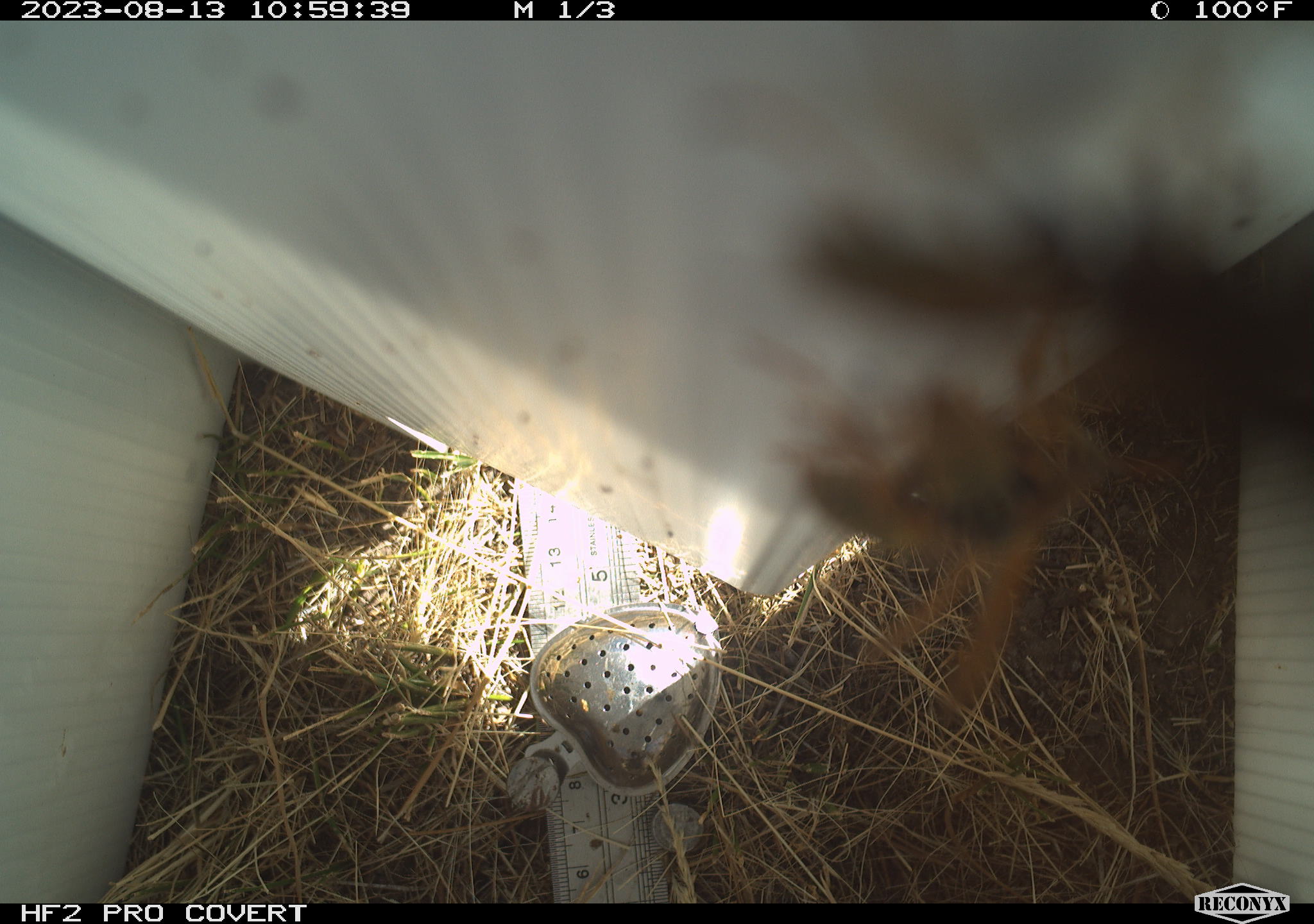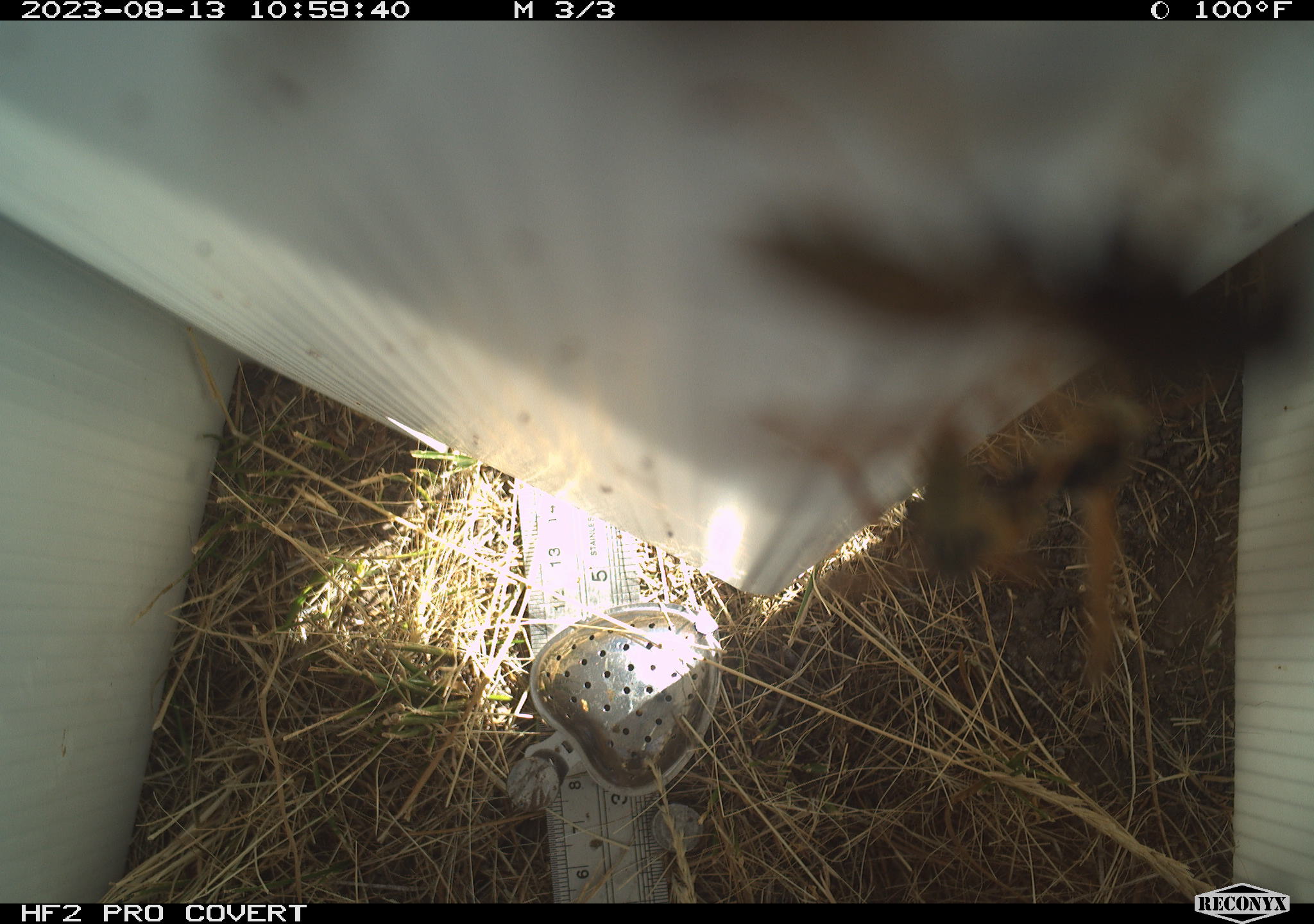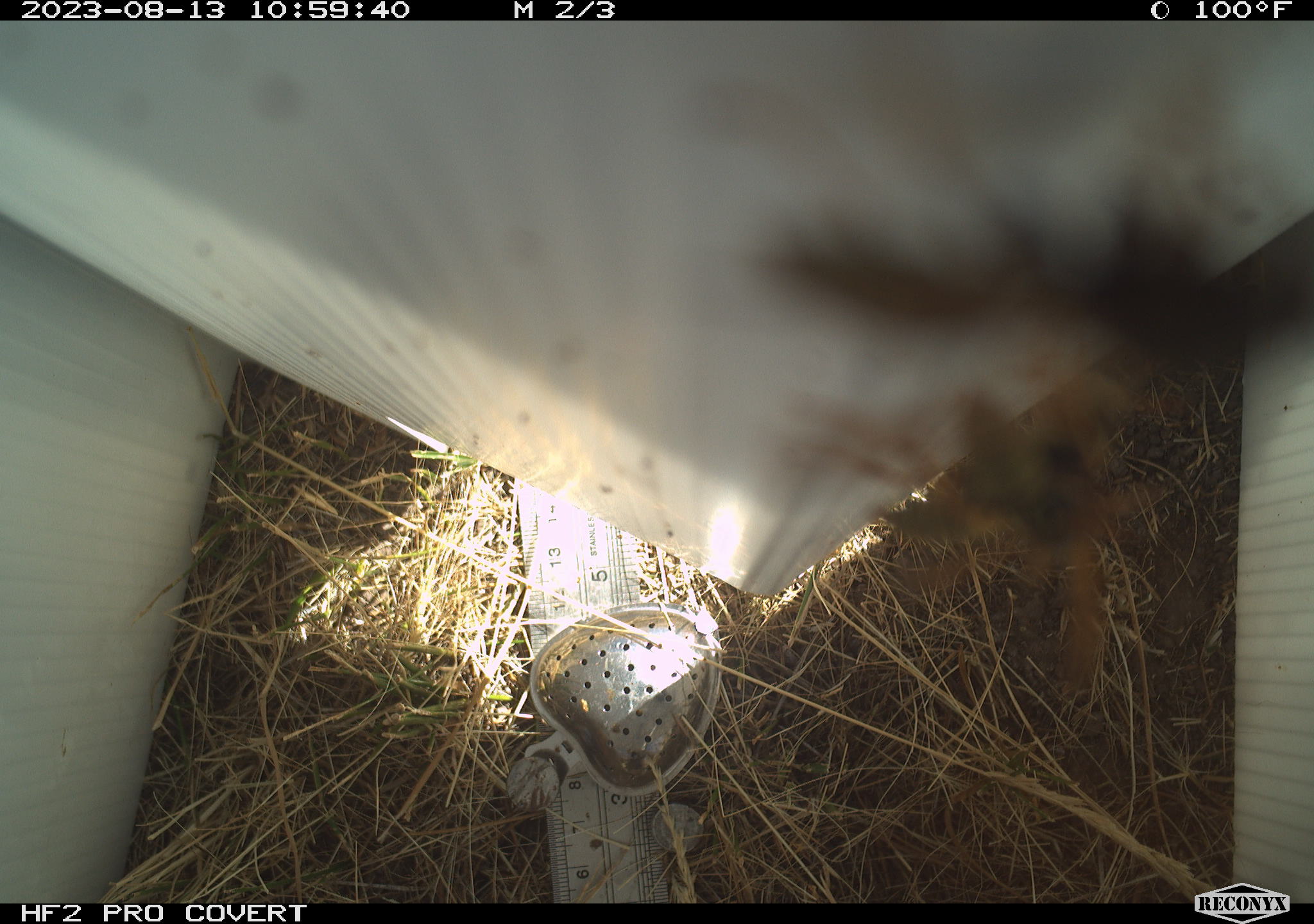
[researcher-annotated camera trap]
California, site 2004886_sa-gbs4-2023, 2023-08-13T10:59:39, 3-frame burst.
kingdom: Animalia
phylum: Arthropoda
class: Insecta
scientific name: Insecta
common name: insect